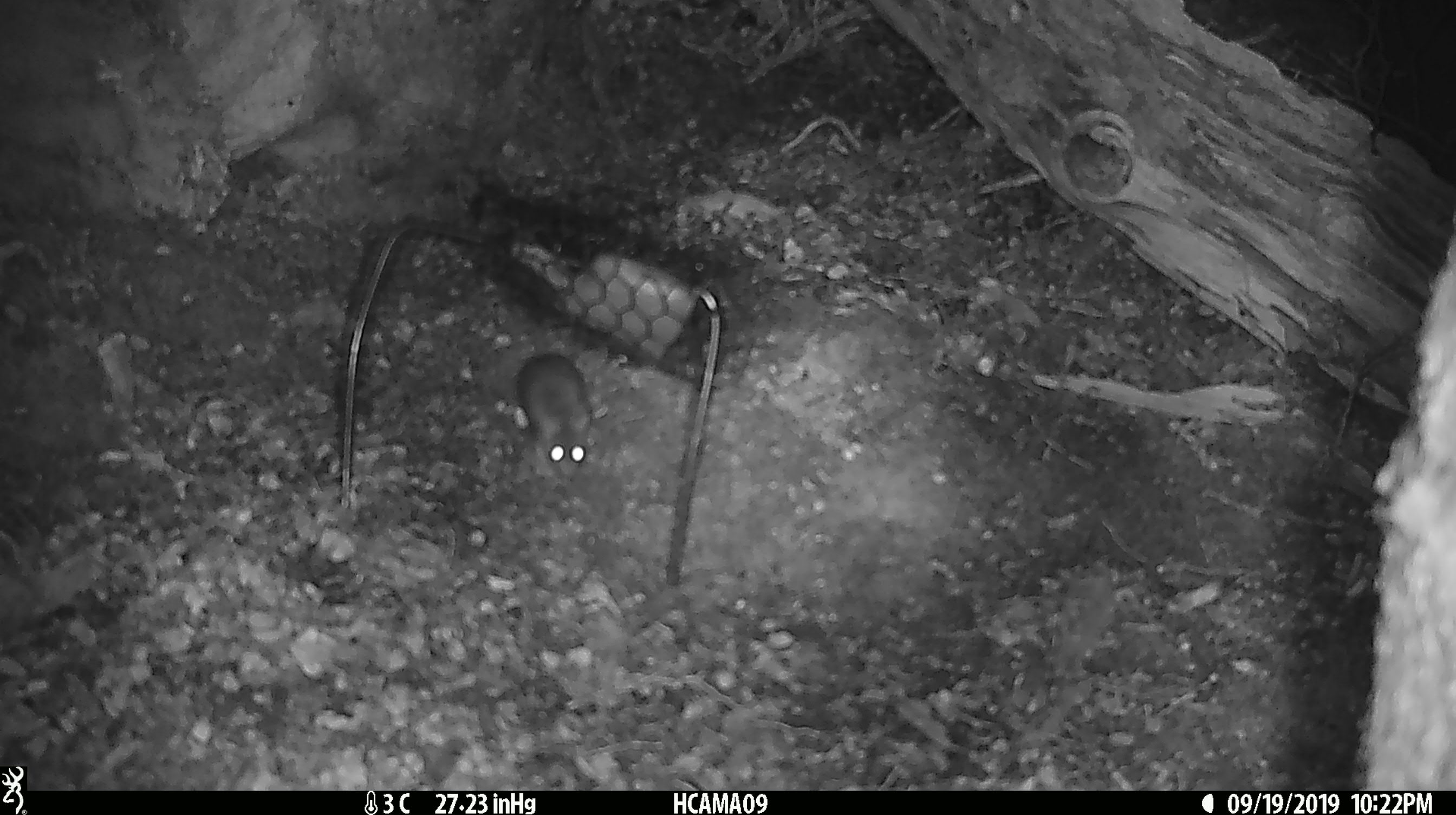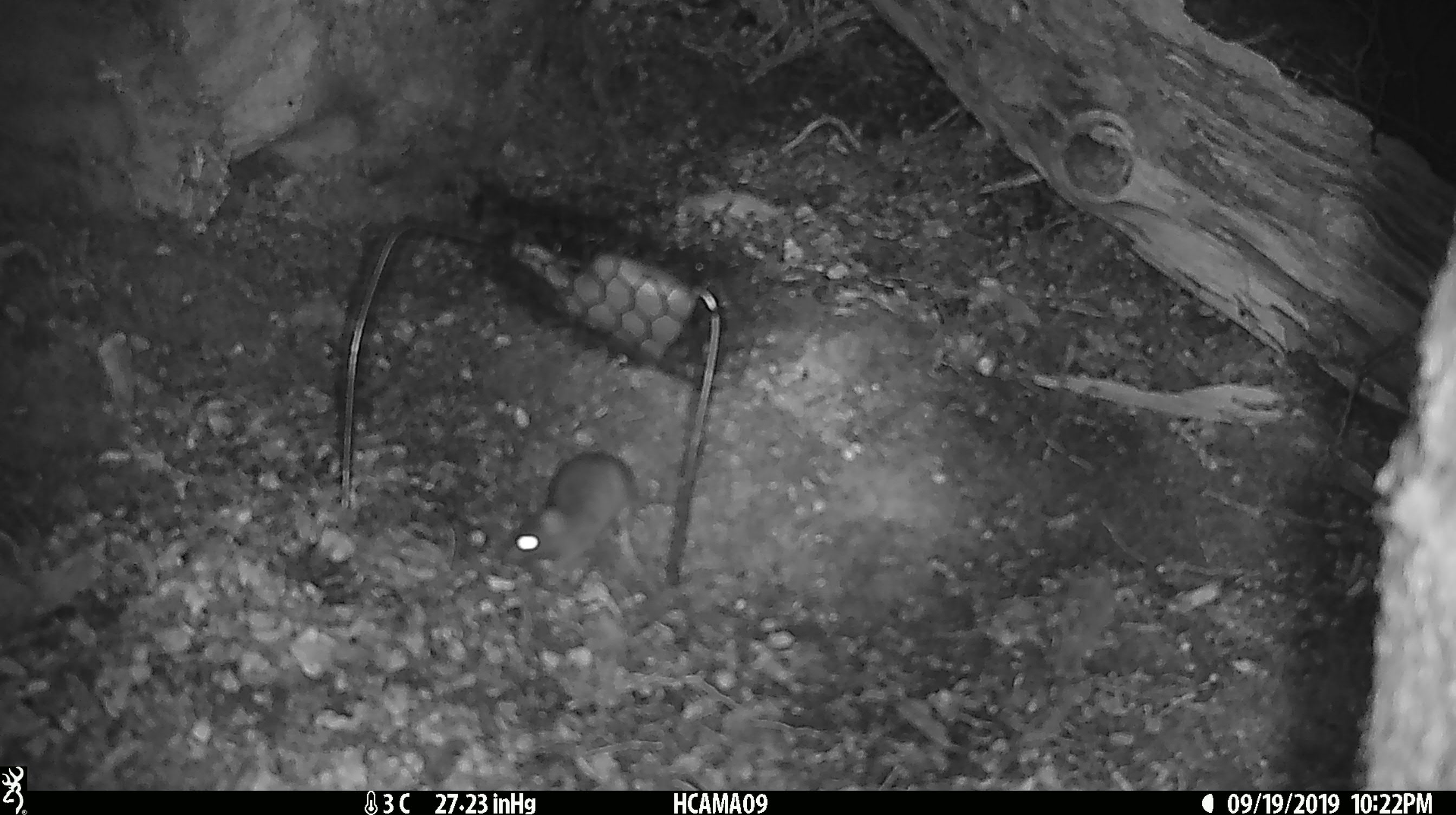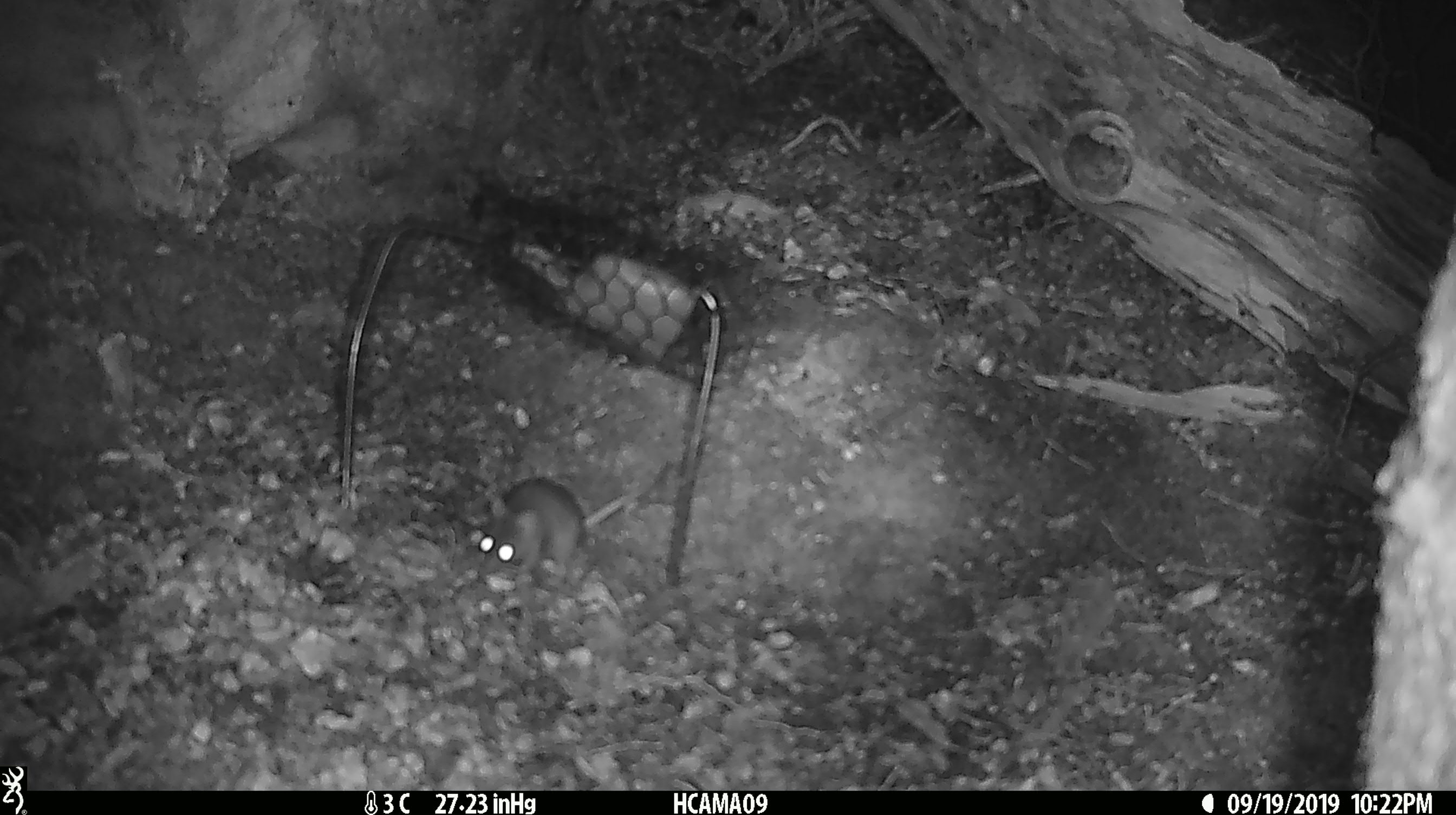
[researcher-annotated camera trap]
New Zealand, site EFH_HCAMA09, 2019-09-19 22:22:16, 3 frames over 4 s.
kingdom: Animalia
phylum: Chordata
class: Mammalia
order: Rodentia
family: Muridae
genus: Mus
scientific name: Mus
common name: mouse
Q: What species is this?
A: Mouse (Mus).